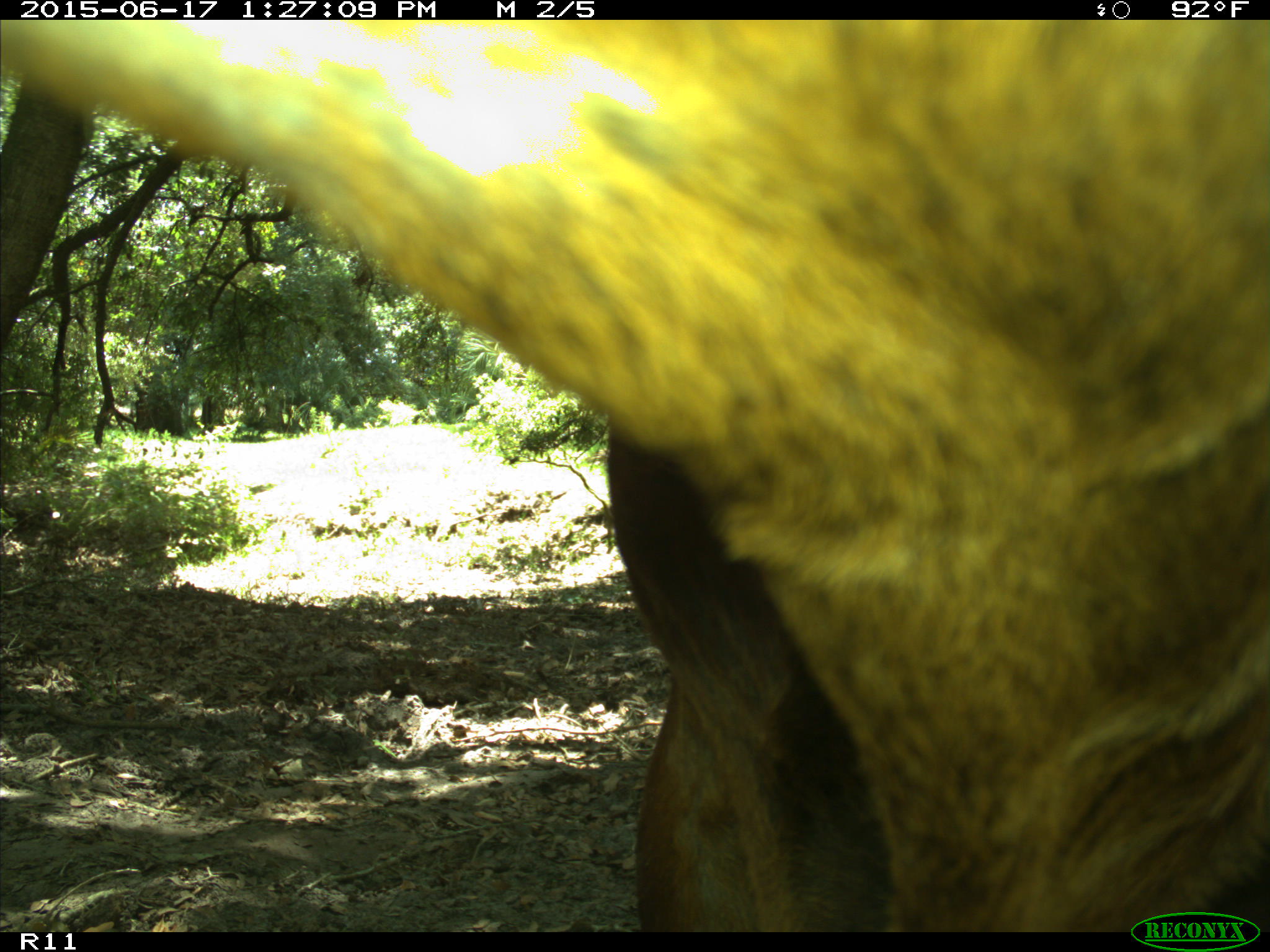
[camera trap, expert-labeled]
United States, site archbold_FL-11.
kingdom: Animalia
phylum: Chordata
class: Mammalia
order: Artiodactyla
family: Bovidae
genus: Bos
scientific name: Bos taurus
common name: domestic cow